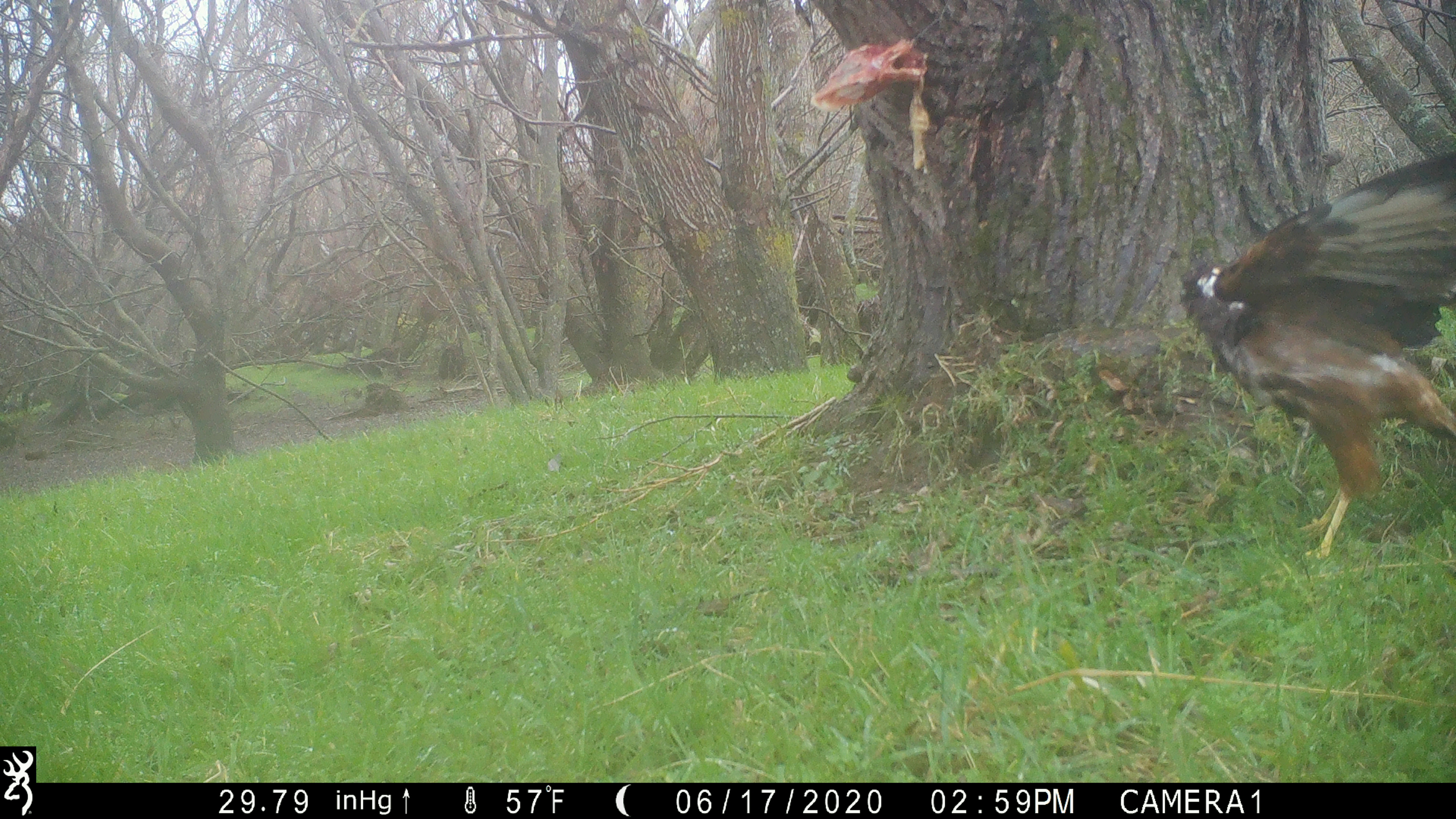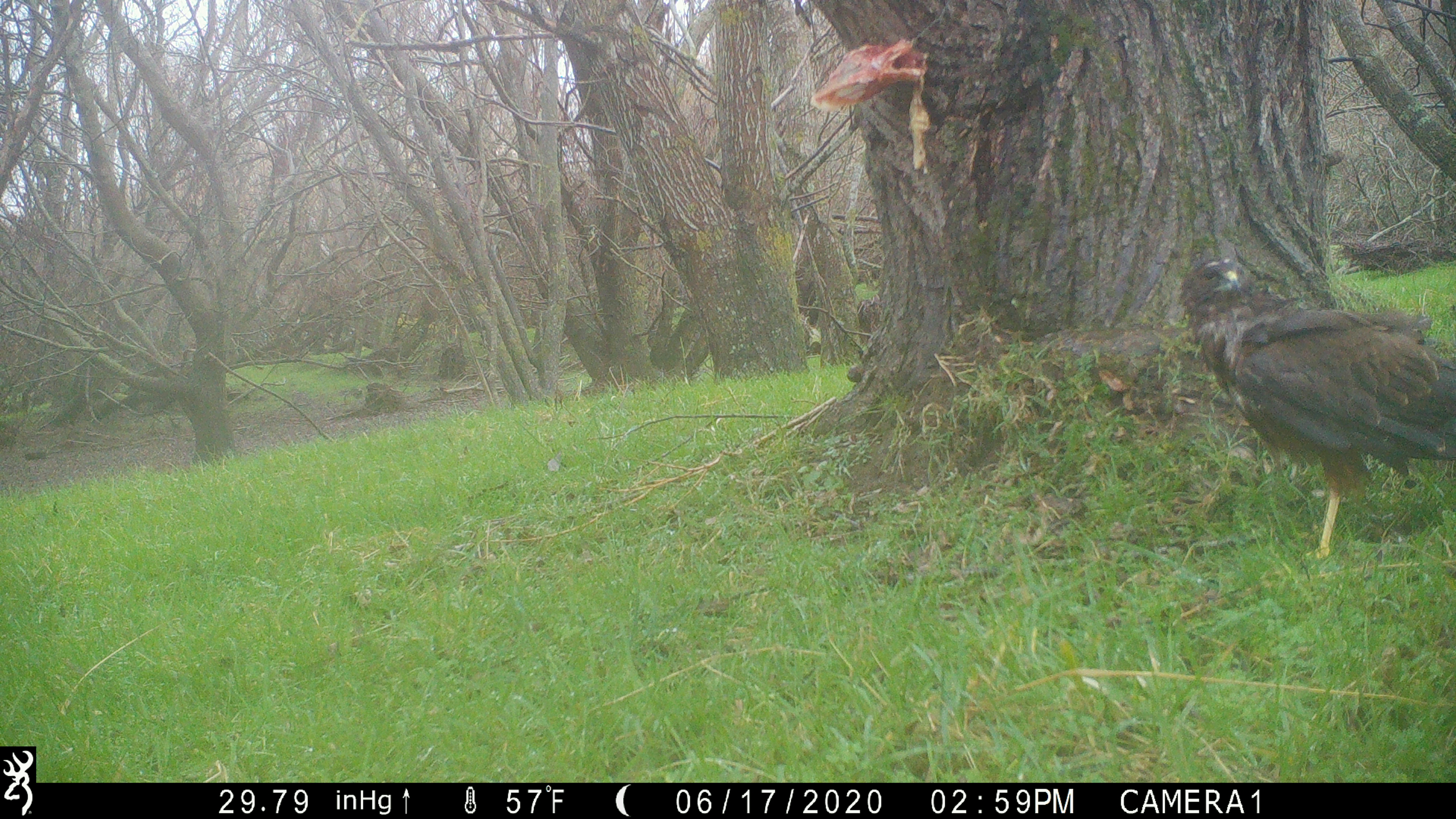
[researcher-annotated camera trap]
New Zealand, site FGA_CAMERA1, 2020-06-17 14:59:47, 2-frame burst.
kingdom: Animalia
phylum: Chordata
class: Aves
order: Accipitriformes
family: Accipitridae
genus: Circus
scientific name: Circus approximans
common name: swamp harrier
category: harrier